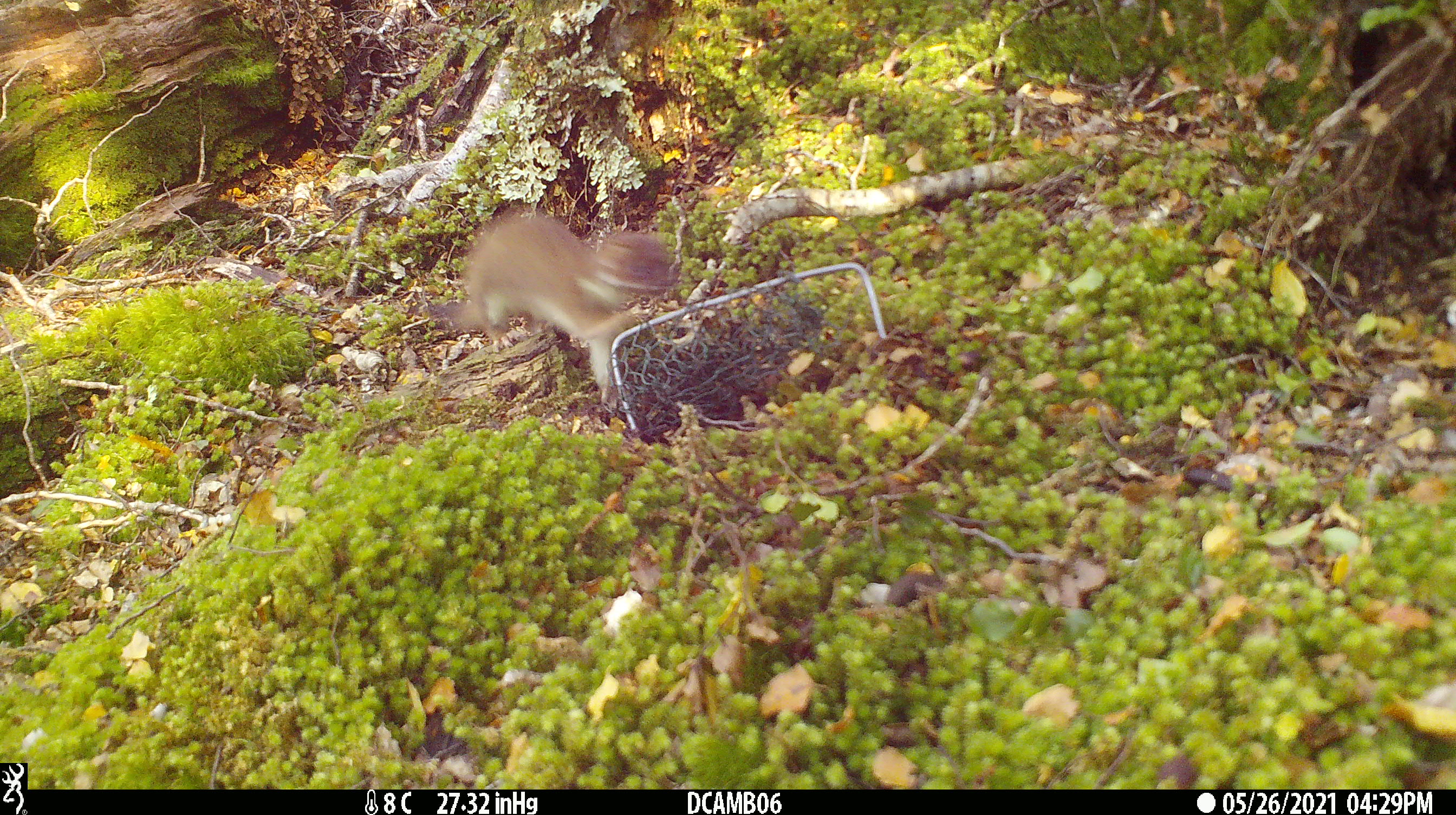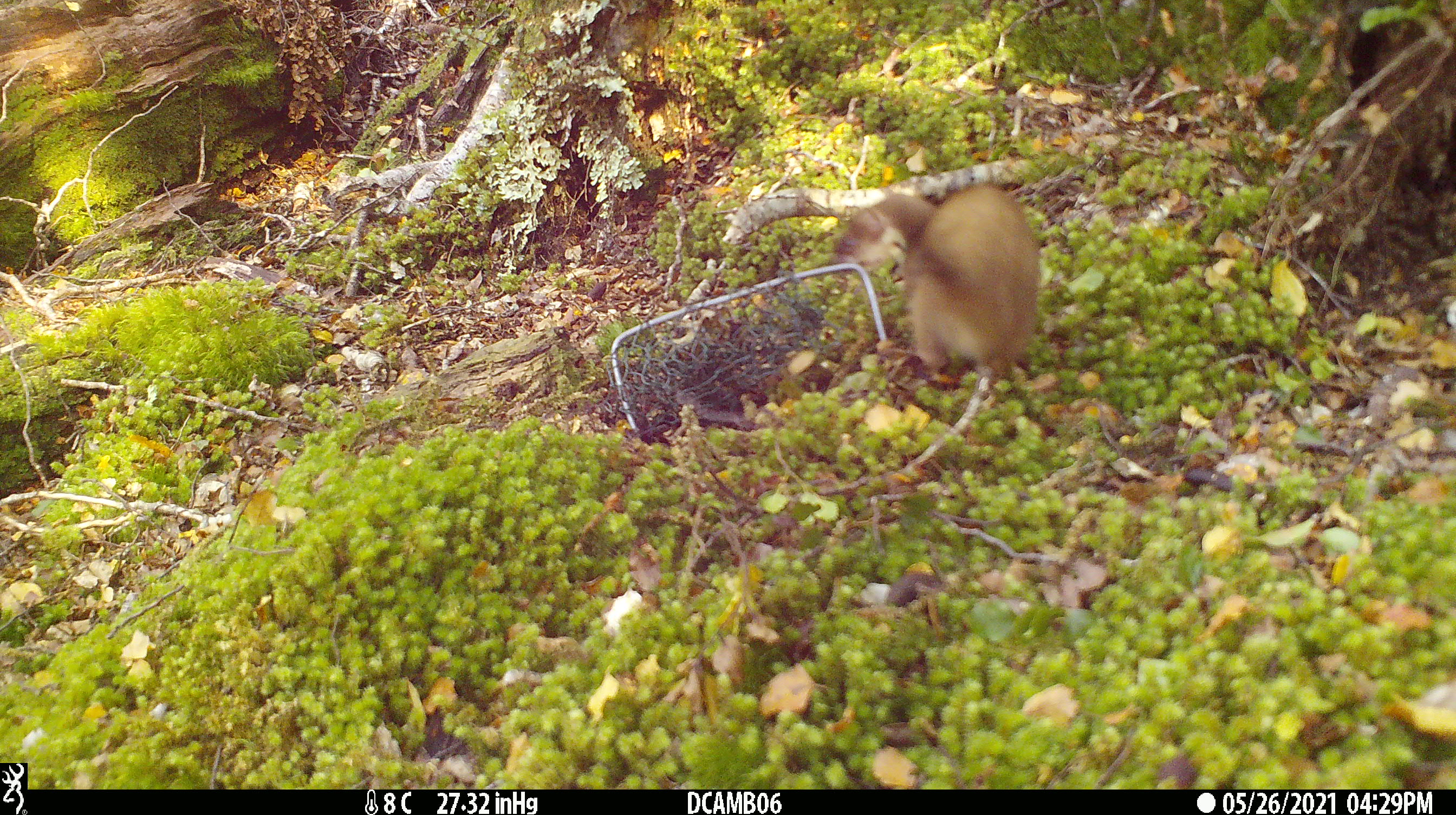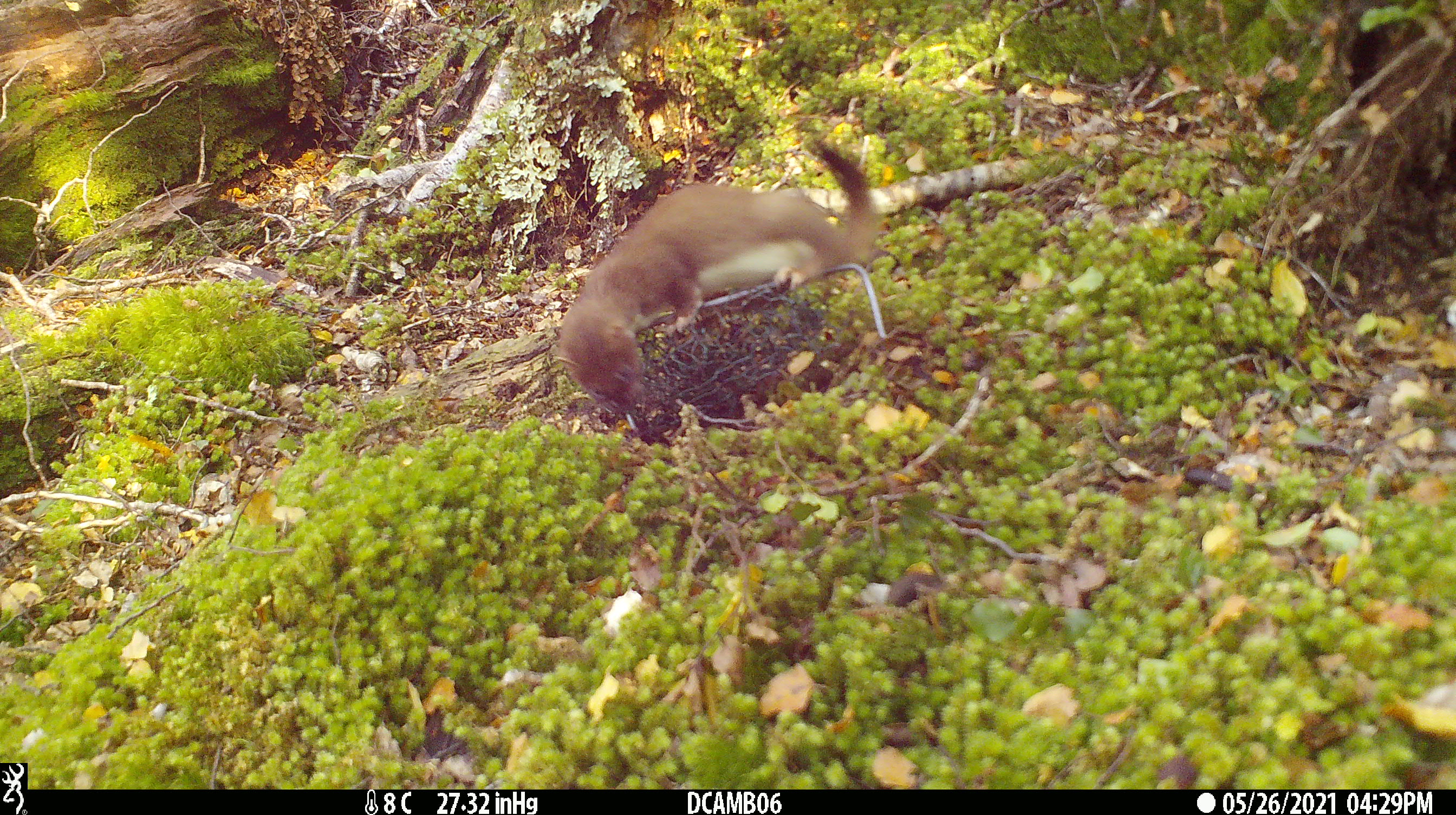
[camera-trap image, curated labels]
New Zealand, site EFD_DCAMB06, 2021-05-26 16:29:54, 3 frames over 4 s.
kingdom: Animalia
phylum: Chordata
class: Mammalia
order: Carnivora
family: Mustelidae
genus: Mustela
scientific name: Mustela erminea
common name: stoat